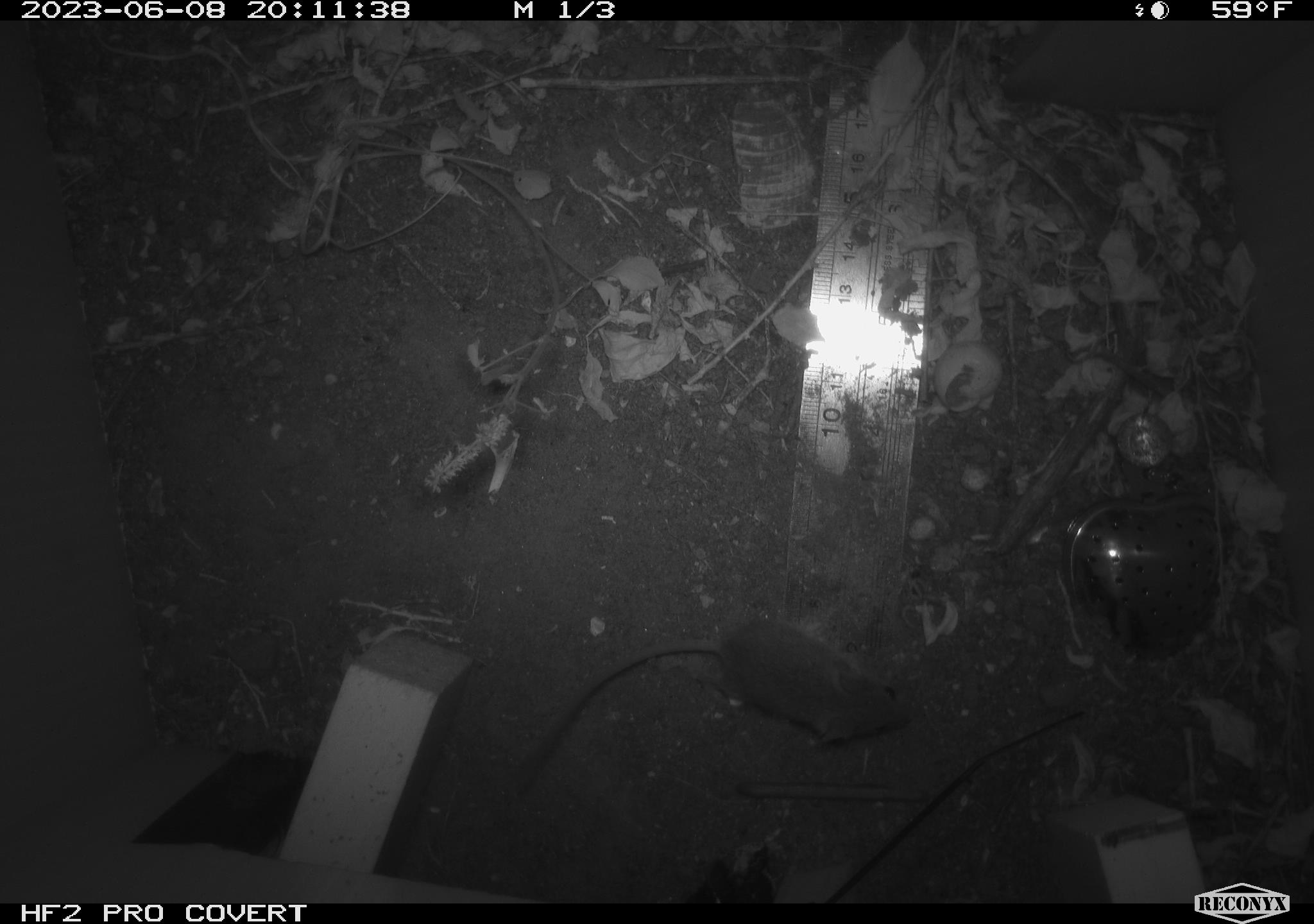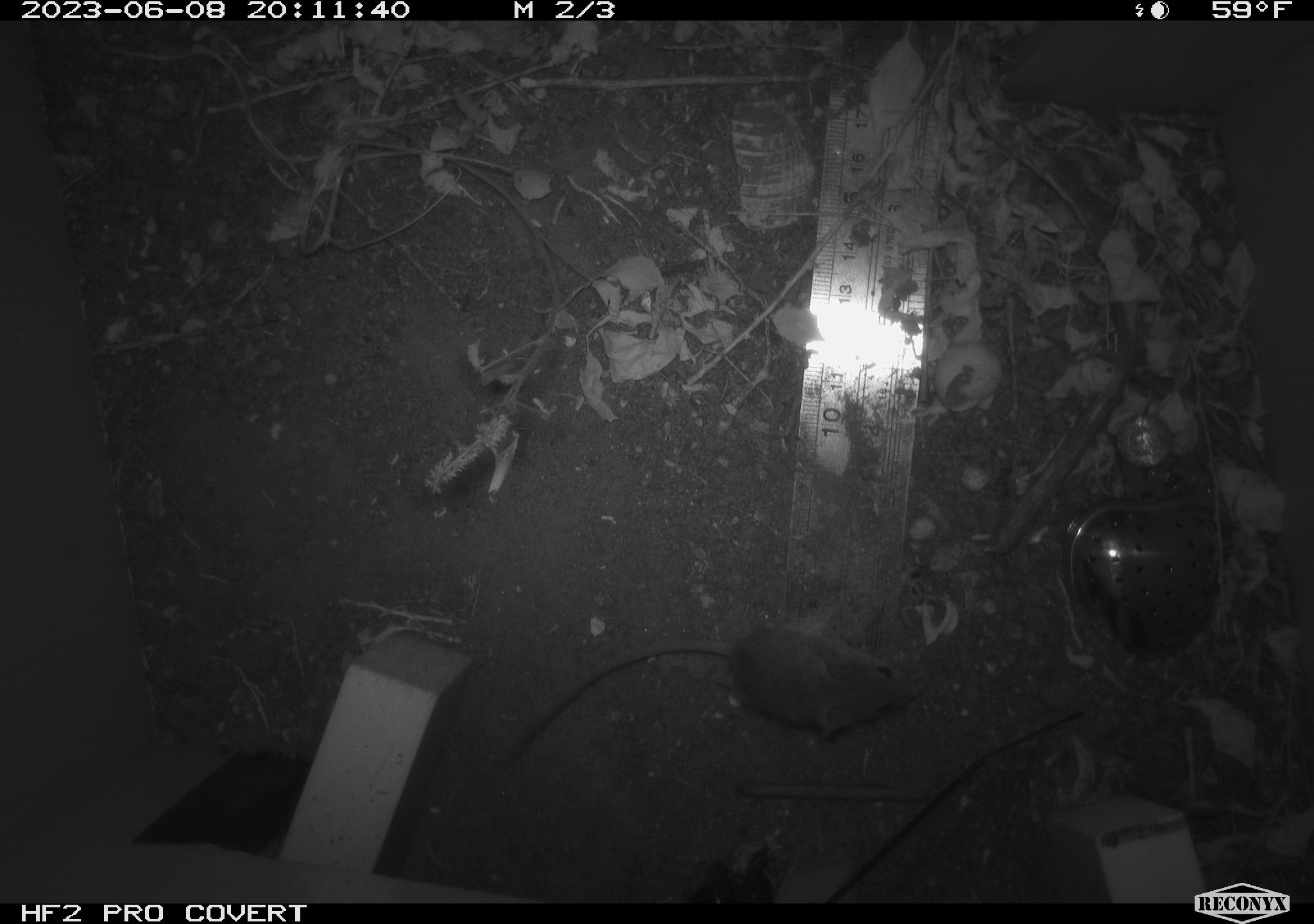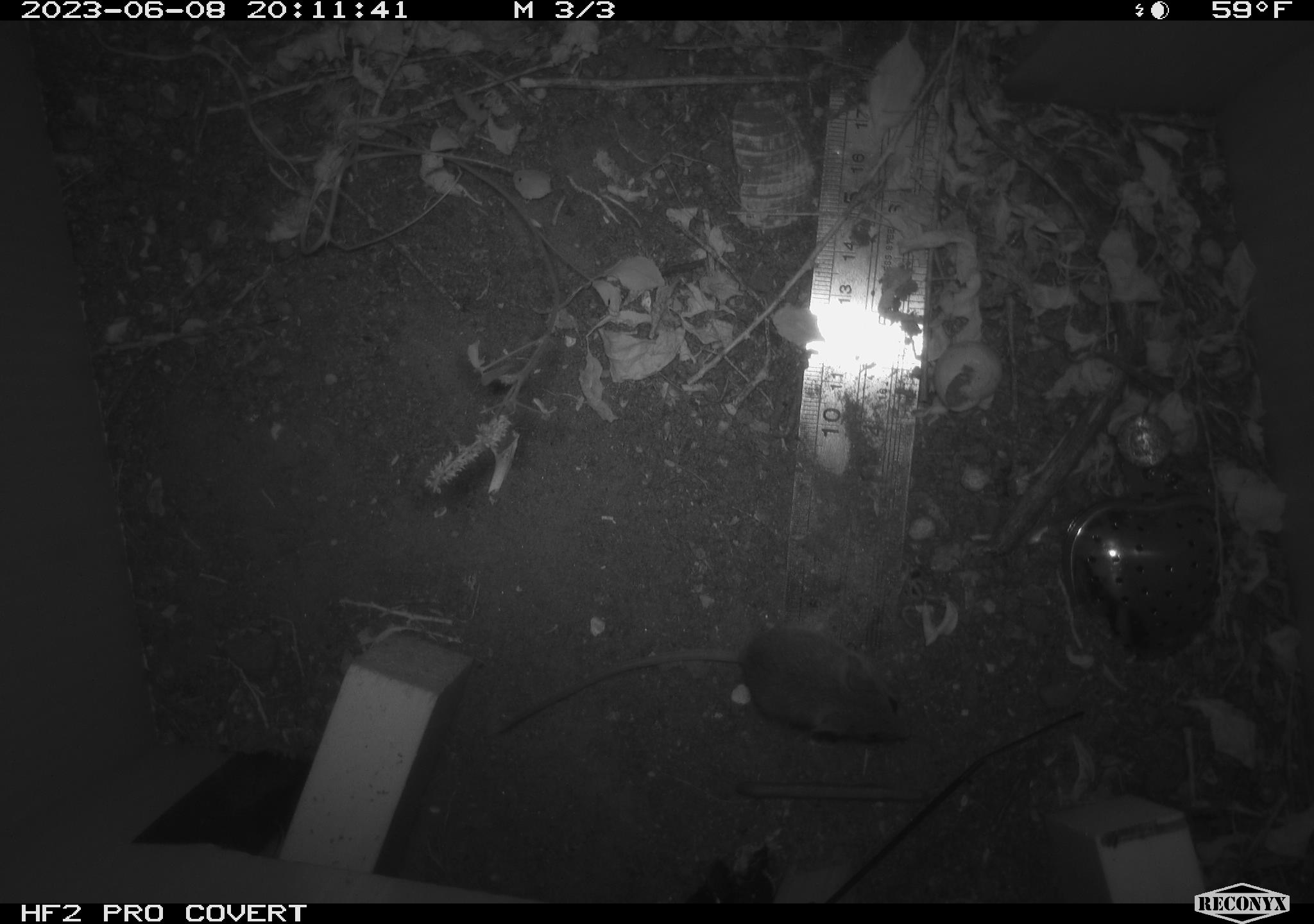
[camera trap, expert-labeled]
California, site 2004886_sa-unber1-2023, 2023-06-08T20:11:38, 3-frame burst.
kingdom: Animalia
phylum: Chordata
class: Mammalia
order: Rodentia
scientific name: Rodentia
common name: mouse species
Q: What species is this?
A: Mouse species (Rodentia).